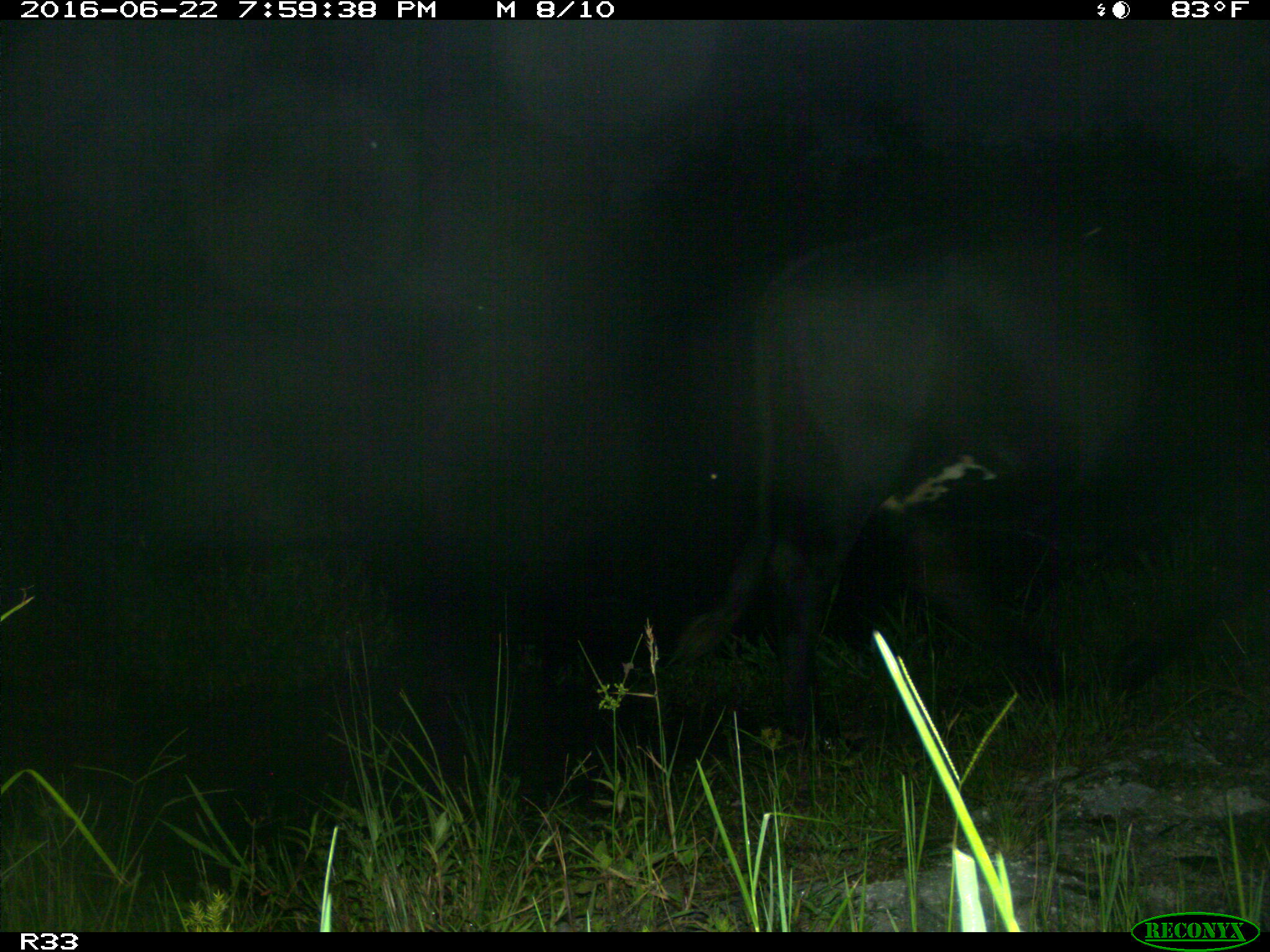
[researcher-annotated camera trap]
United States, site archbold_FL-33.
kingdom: Animalia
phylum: Chordata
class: Mammalia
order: Artiodactyla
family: Bovidae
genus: Bos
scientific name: Bos taurus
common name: domestic cow